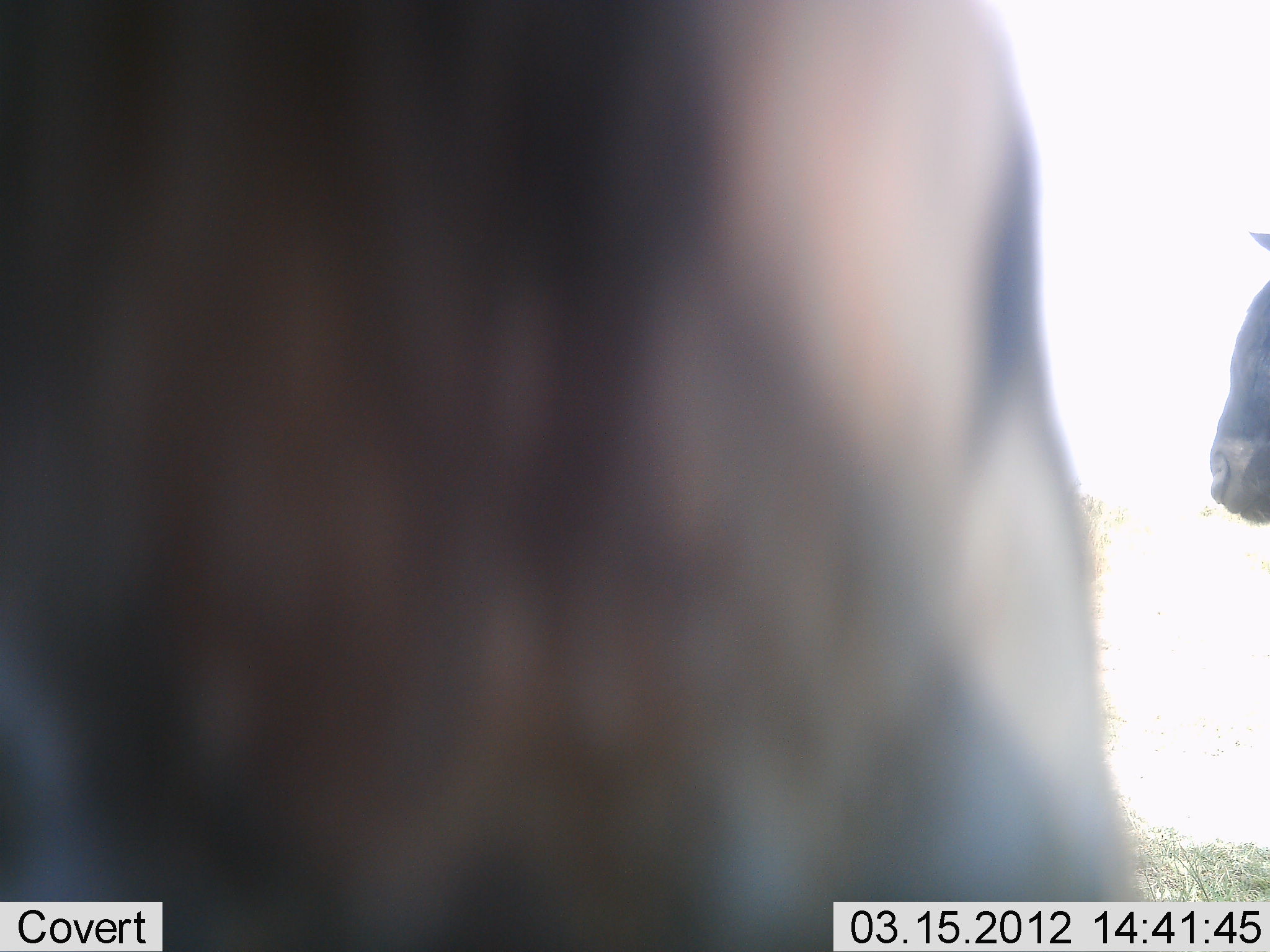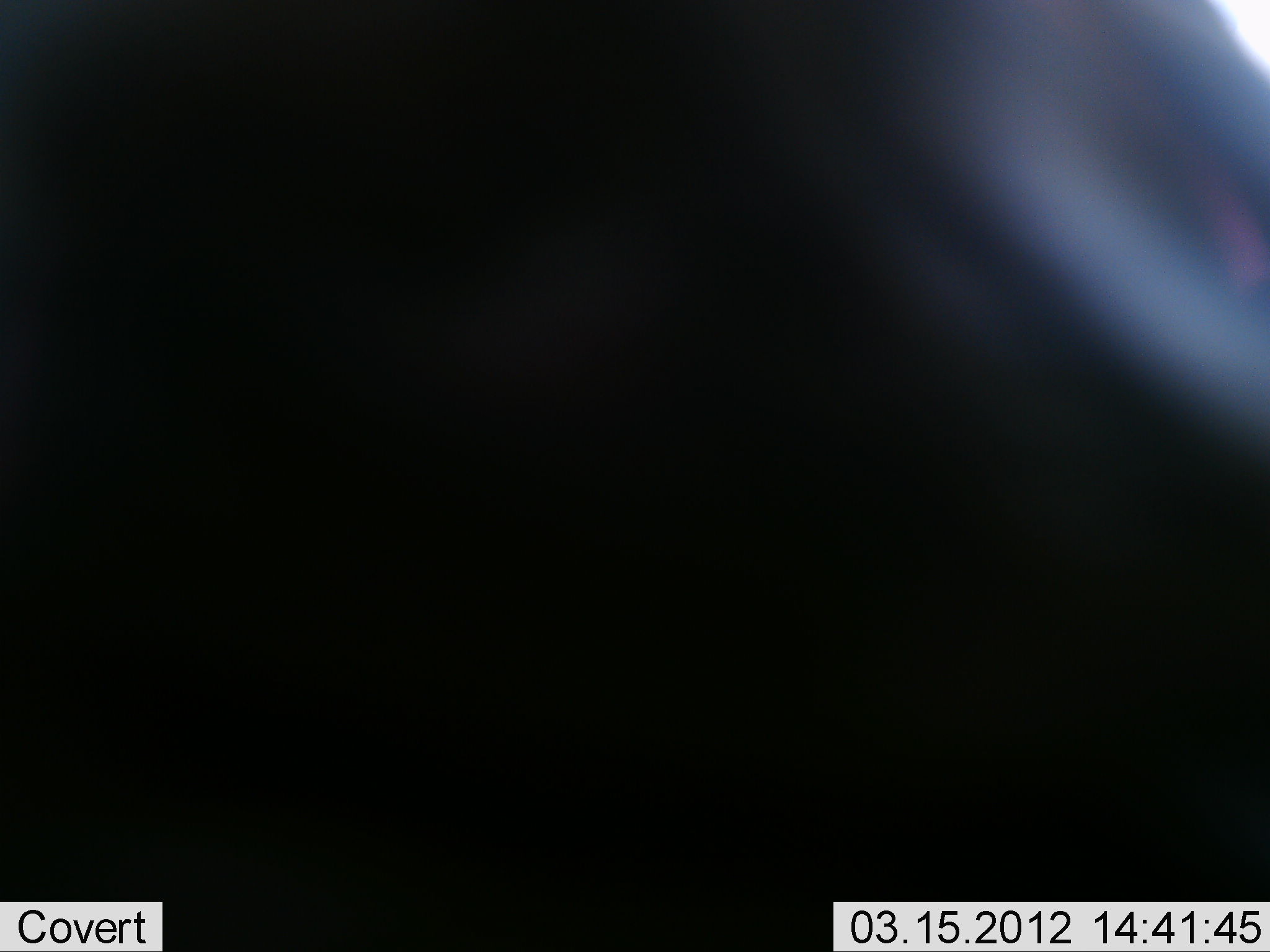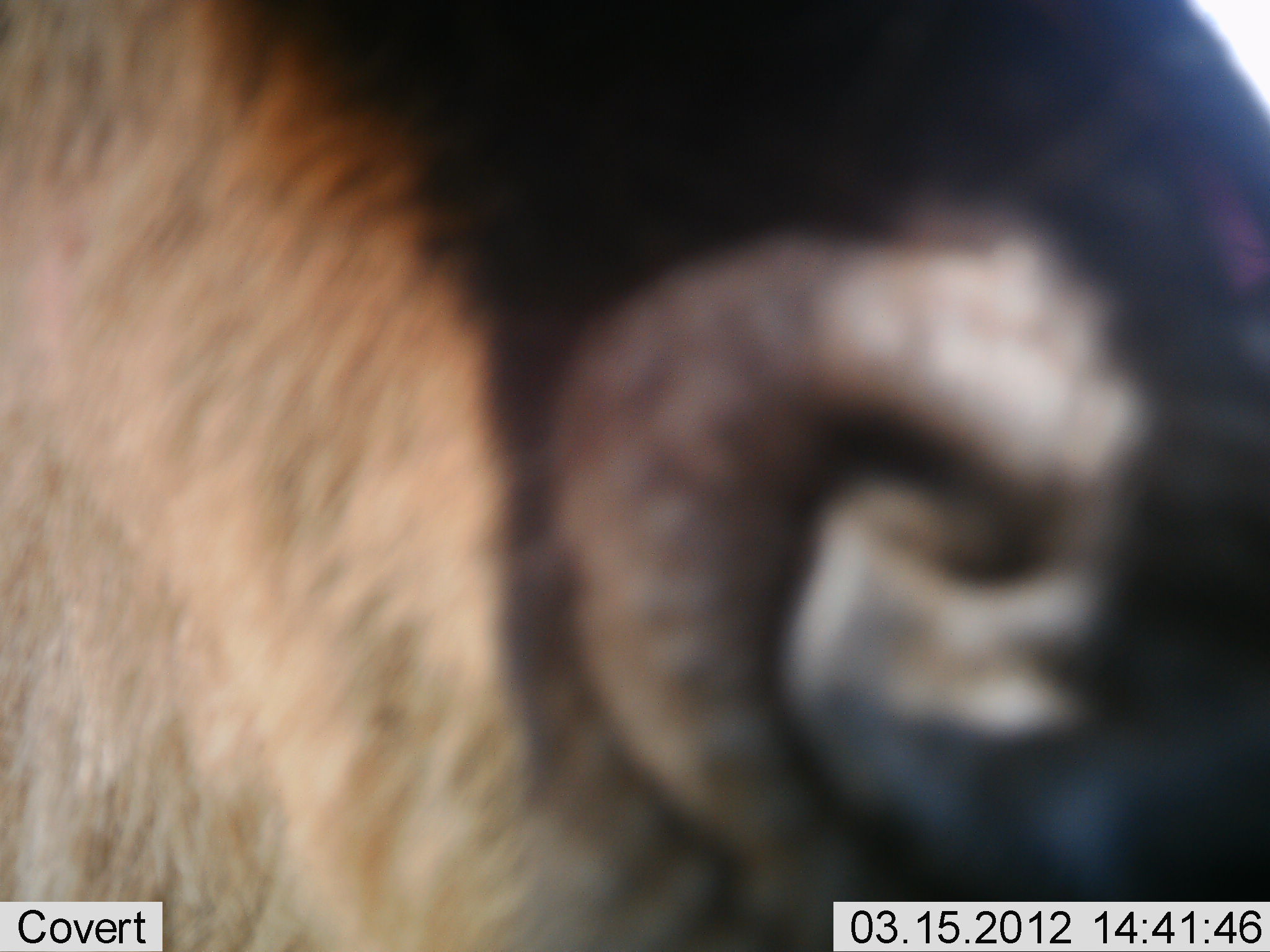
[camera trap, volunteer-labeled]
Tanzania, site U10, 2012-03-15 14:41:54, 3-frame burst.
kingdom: Animalia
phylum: Chordata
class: Mammalia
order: Artiodactyla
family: Bovidae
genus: Connochaetes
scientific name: Connochaetes taurinus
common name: blue wildebeest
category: wildebeest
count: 2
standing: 69%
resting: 0%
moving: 46%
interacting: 8%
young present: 0%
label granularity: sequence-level